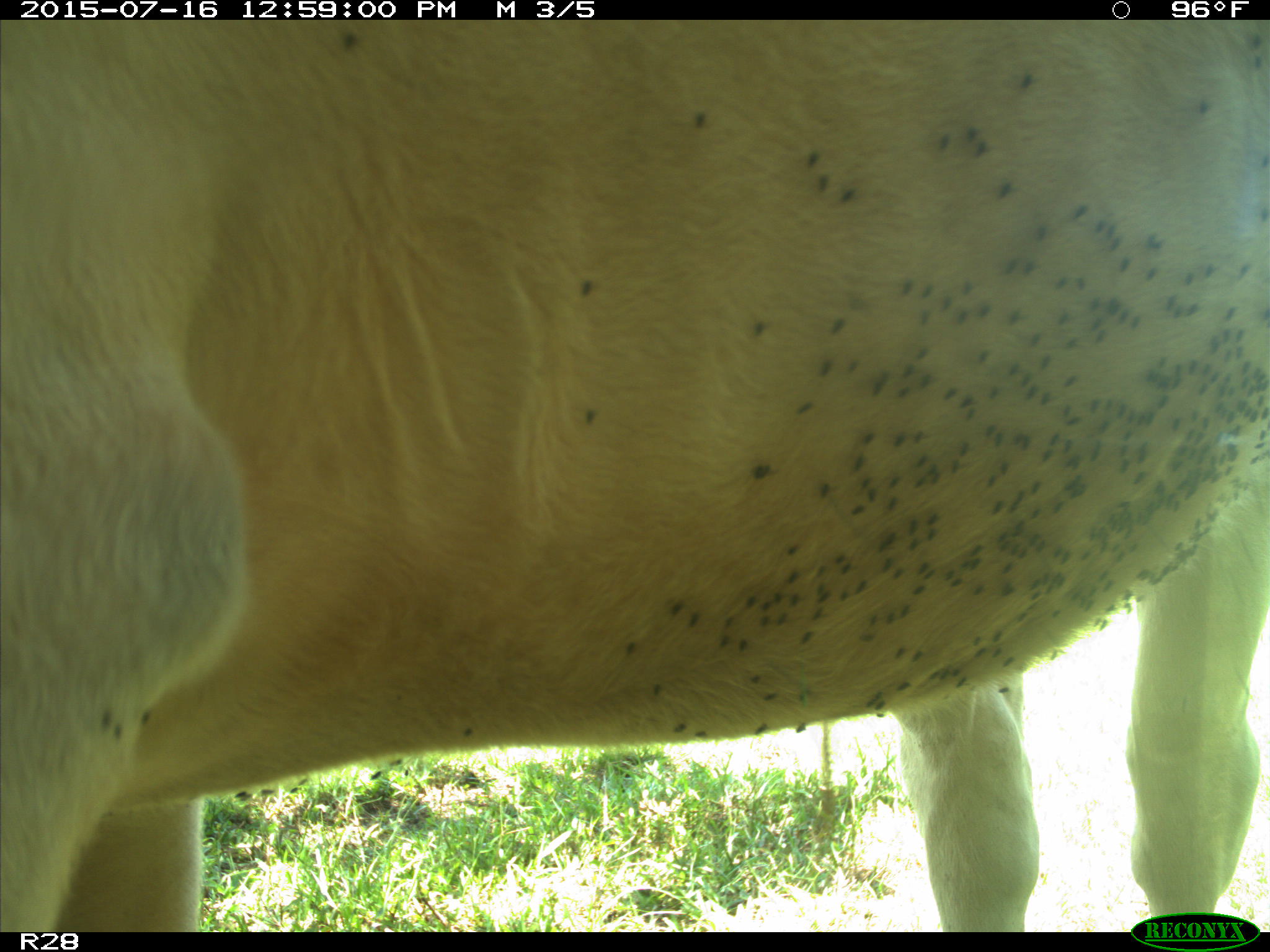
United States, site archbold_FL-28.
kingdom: Animalia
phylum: Chordata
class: Mammalia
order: Artiodactyla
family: Bovidae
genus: Bos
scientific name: Bos taurus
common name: domestic cow